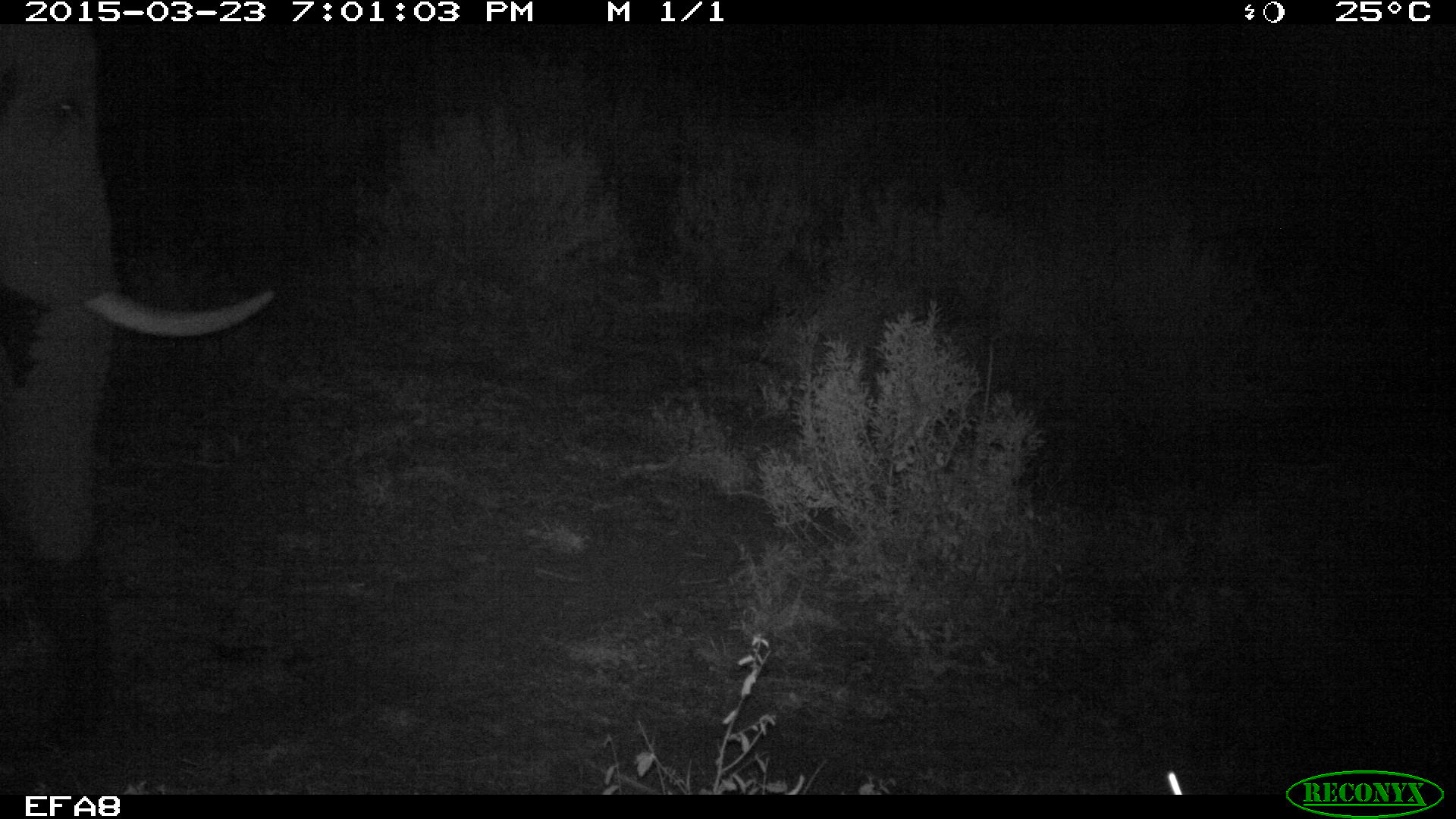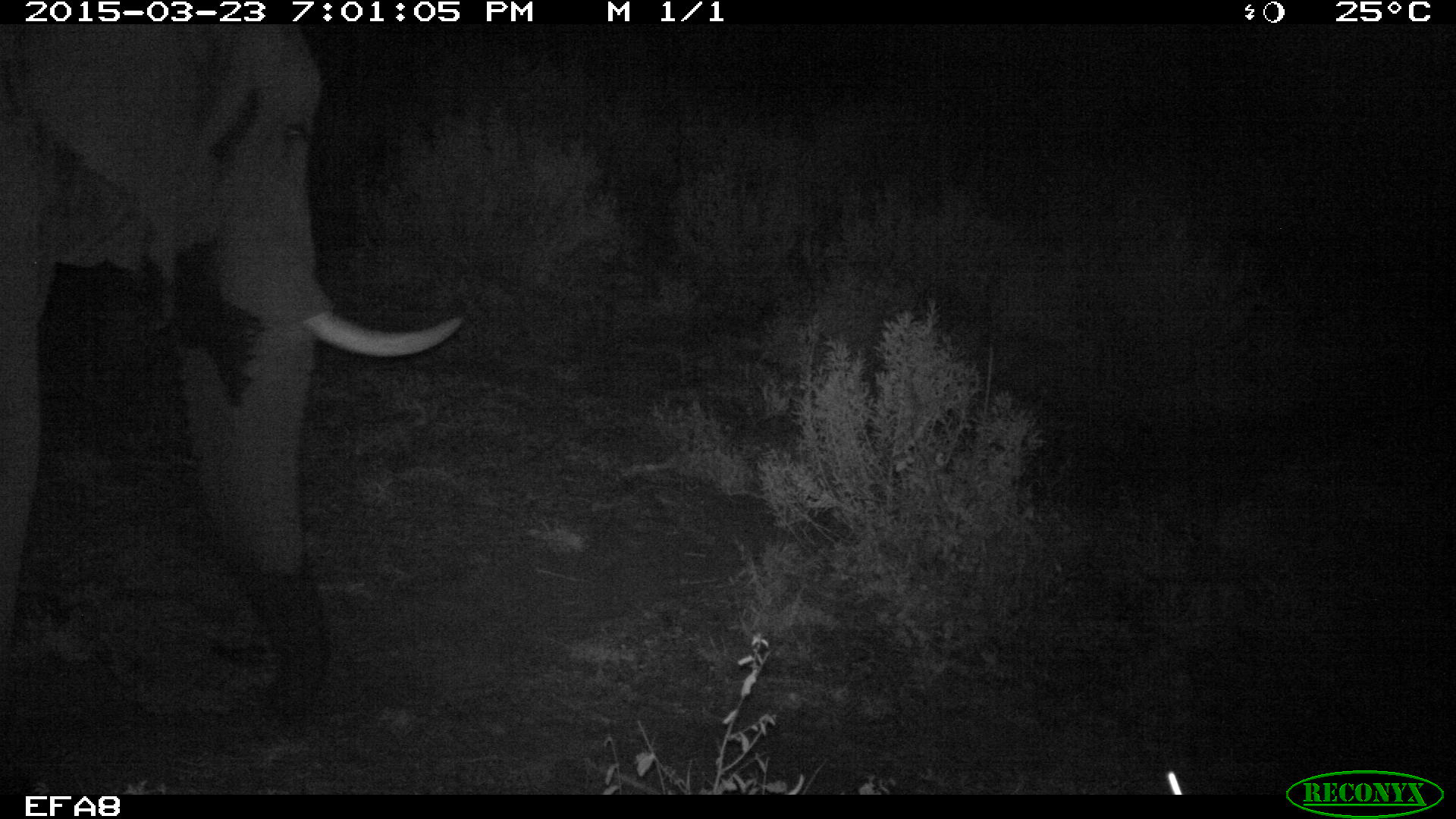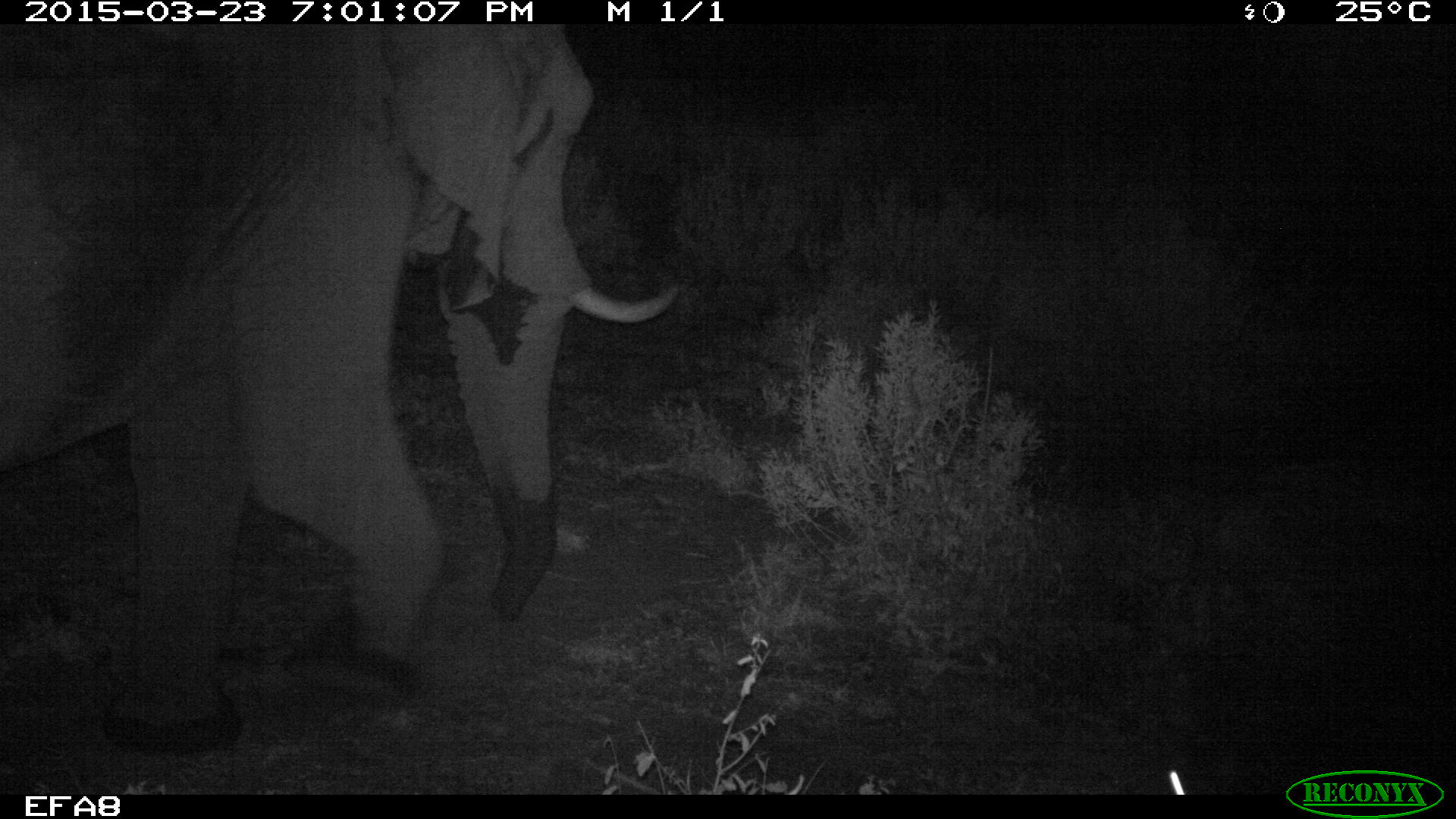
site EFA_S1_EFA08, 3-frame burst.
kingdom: Animalia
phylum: Chordata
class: Mammalia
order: Proboscidea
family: Elephantidae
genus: Loxodonta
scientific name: Loxodonta africana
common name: african bush elephant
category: elephant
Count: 1.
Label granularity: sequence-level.